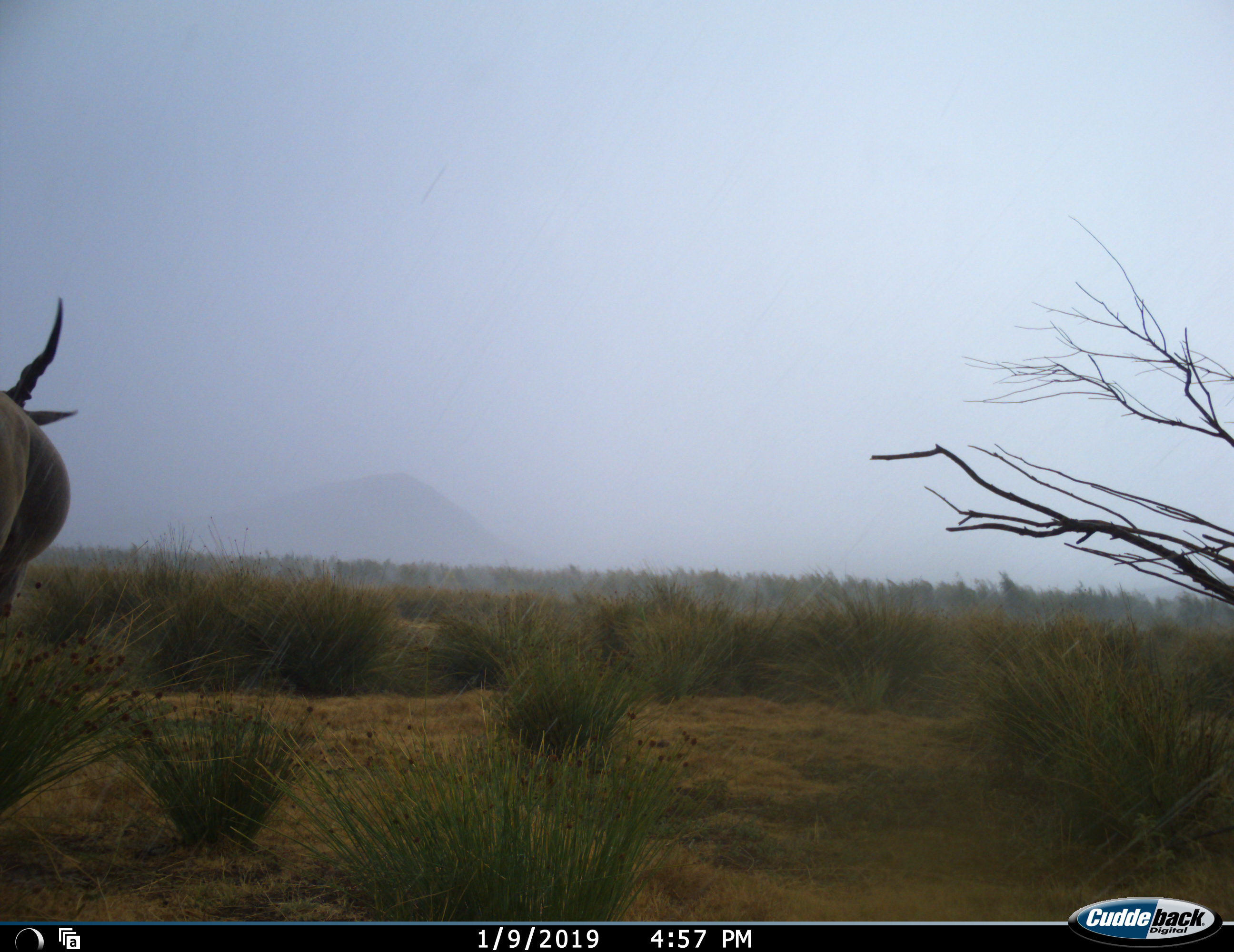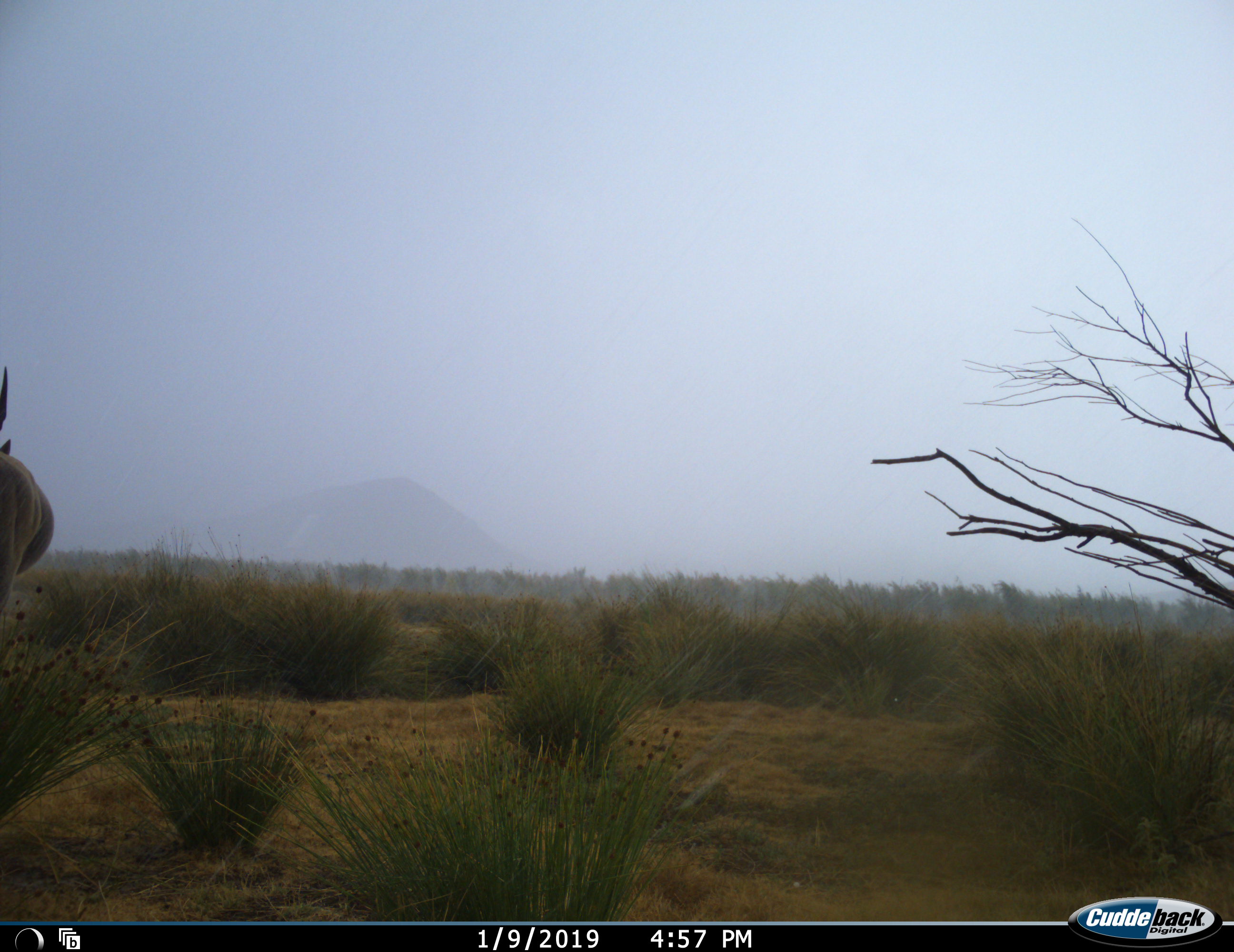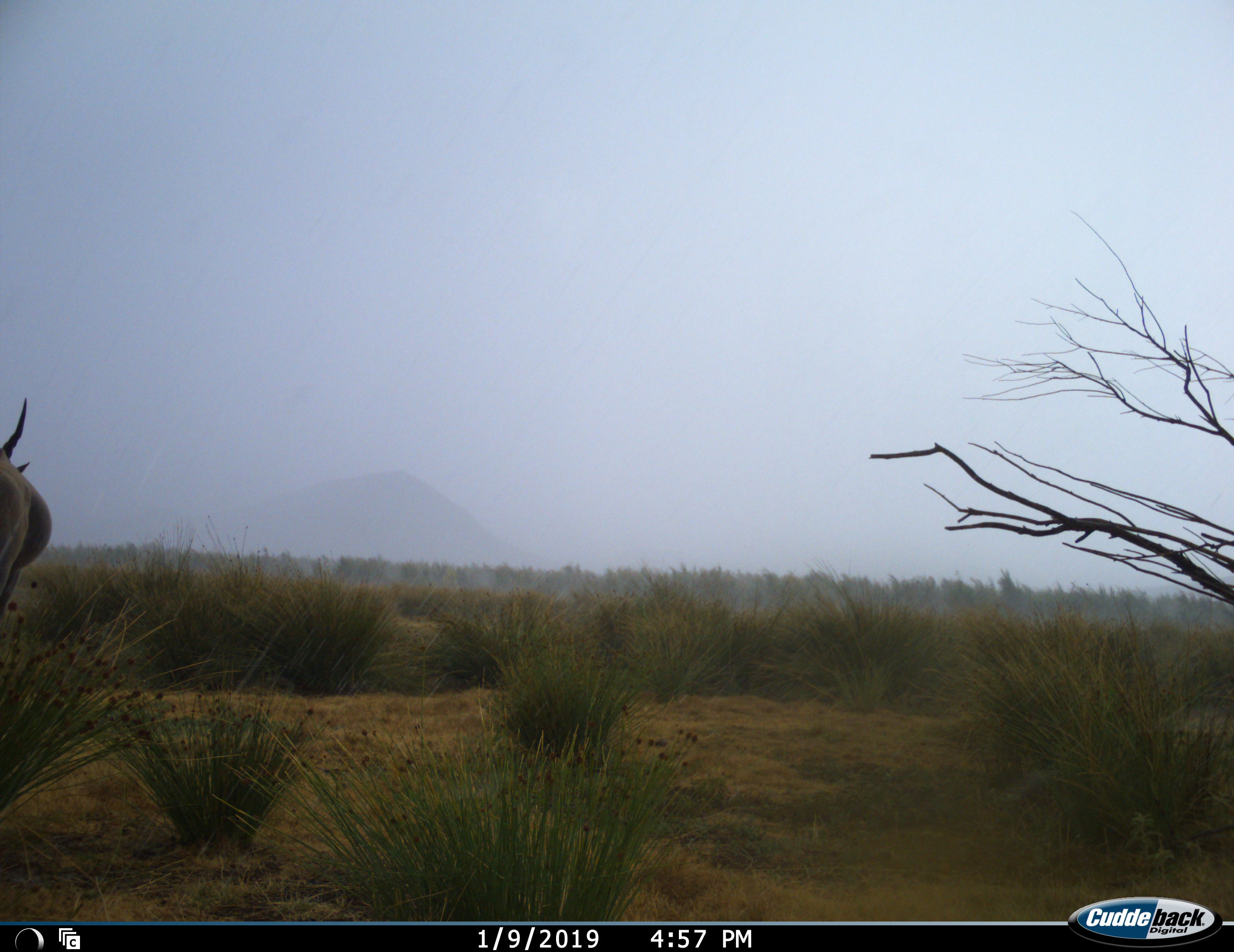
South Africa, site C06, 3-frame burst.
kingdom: Animalia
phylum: Chordata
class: Mammalia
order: Artiodactyla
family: Bovidae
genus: Tragelaphus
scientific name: Tragelaphus oryx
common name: eland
Eland (Tragelaphus oryx), count 1. Behavior (volunteer vote fractions): standing 25%, resting 0%, moving 75%, interacting 0%. Young present (vote fraction): 0%. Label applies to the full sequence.